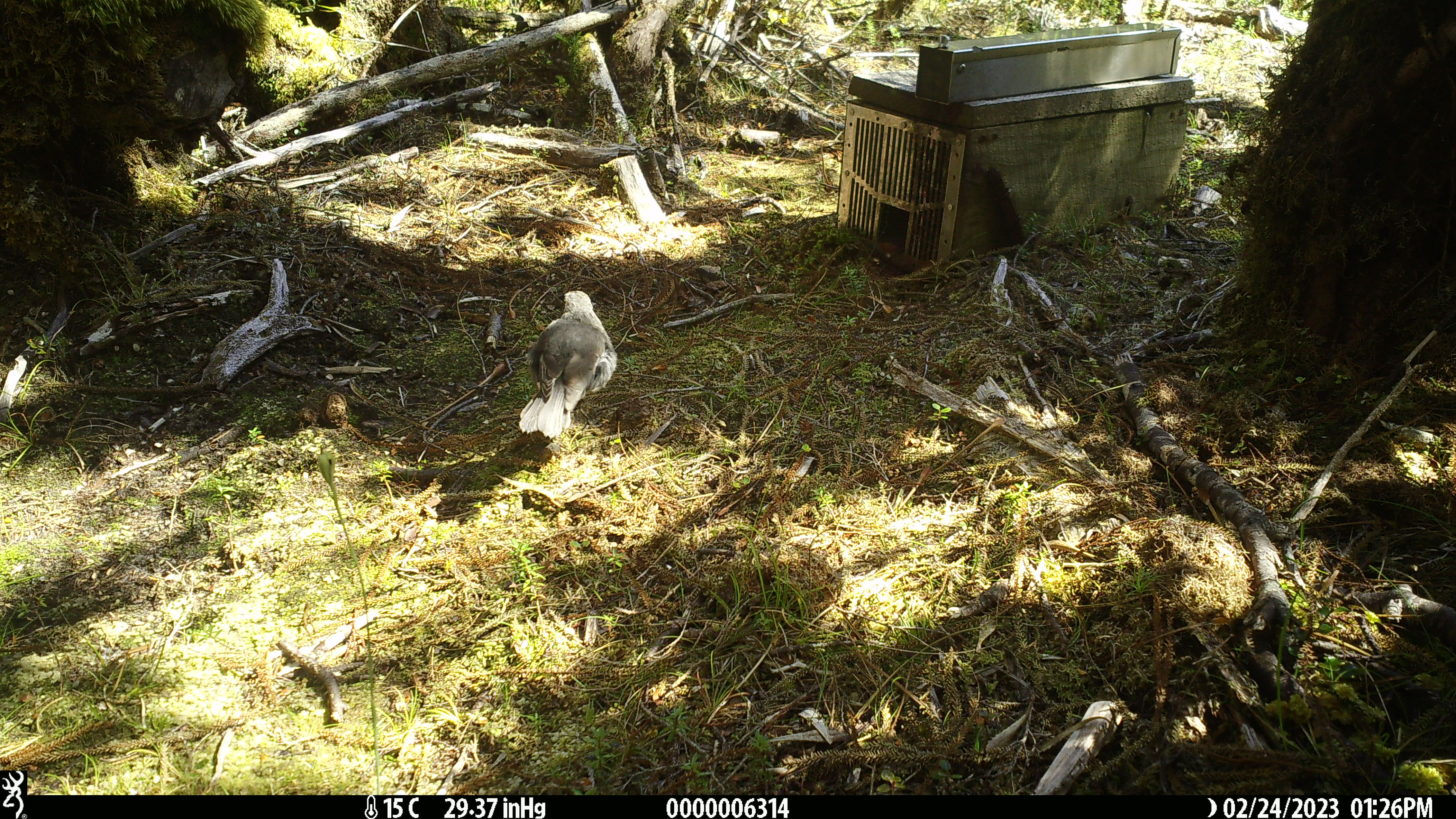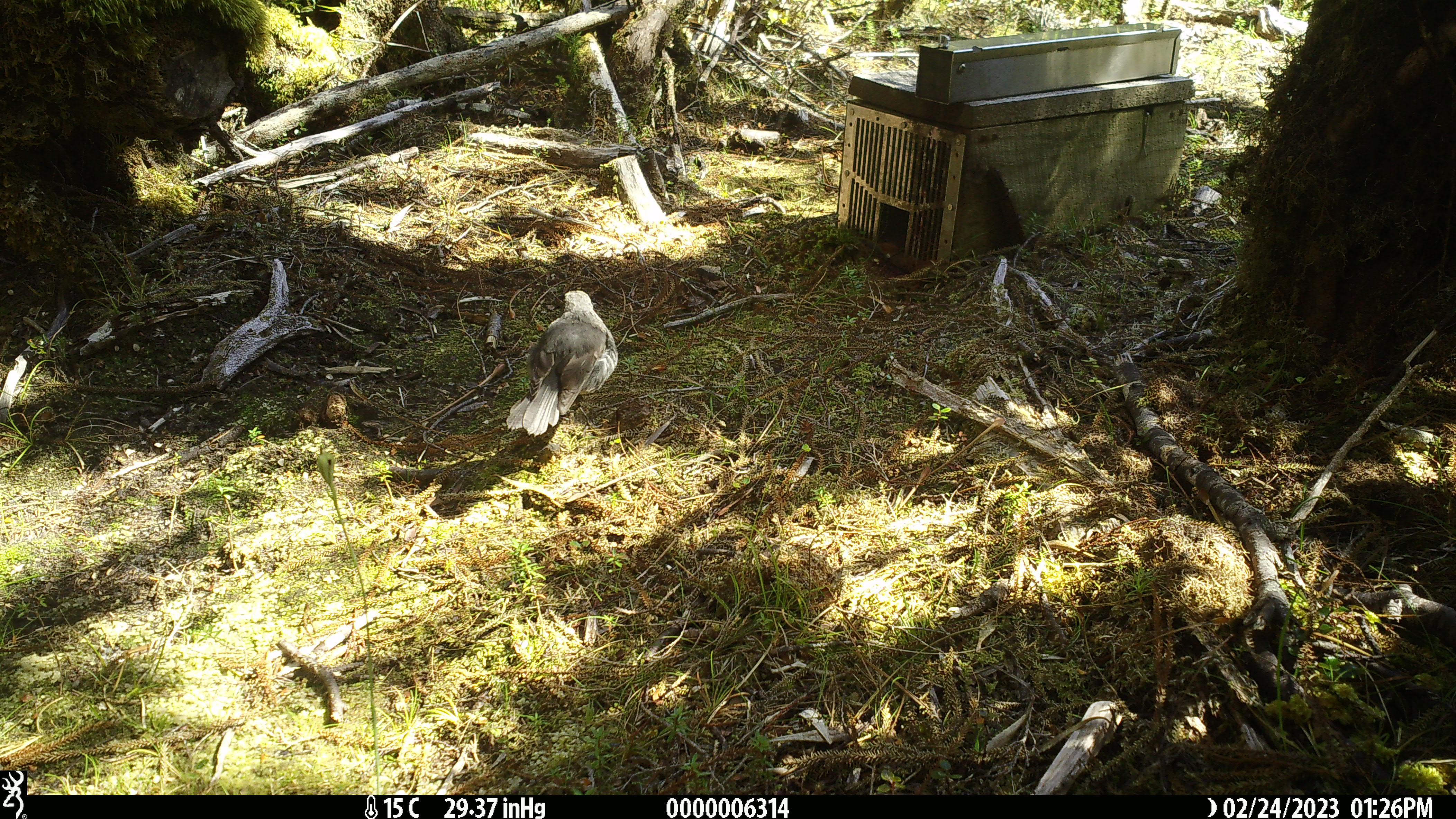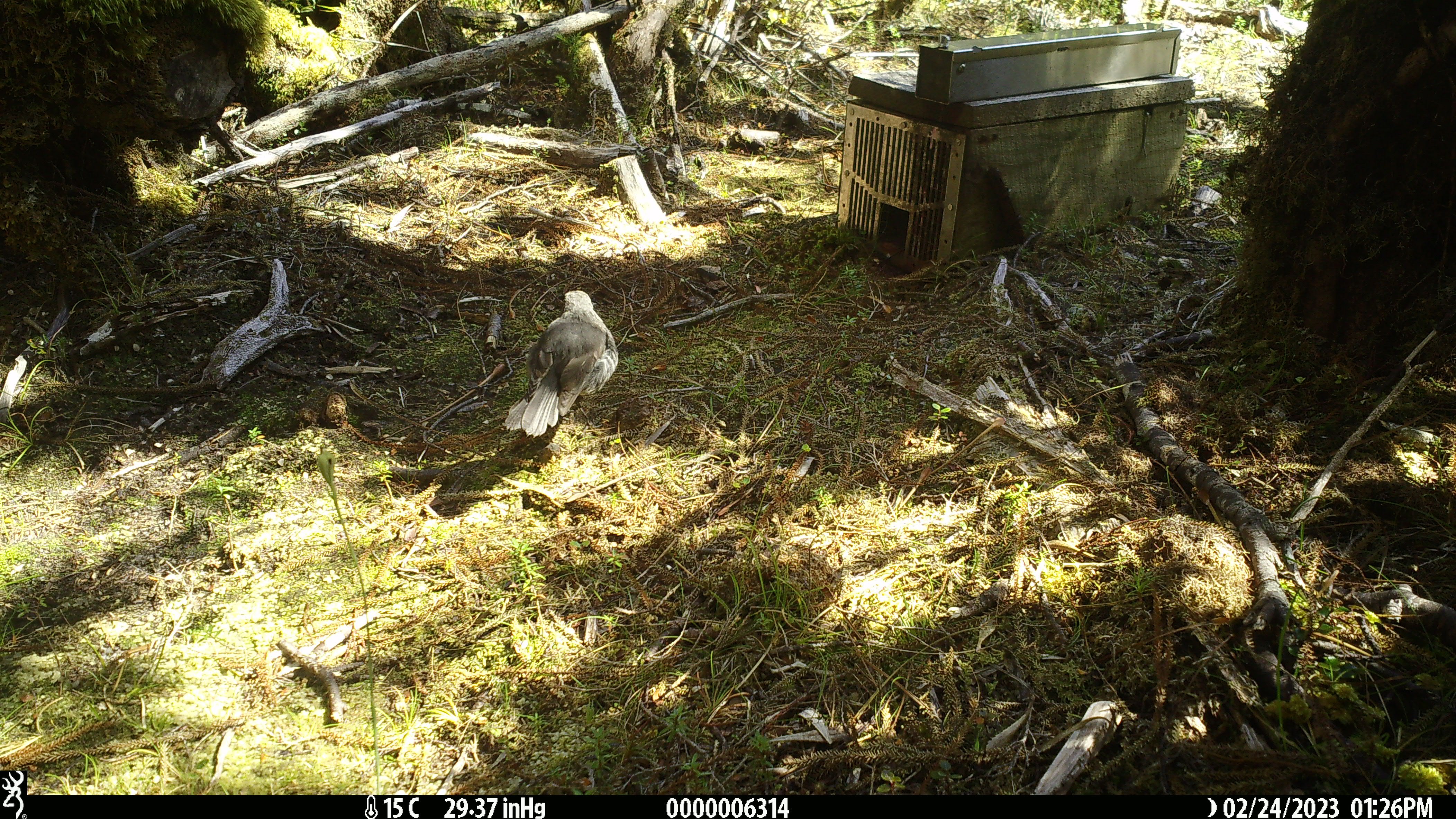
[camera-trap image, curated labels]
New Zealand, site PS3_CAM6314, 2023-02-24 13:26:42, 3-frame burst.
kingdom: Animalia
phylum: Chordata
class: Aves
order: Passeriformes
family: Petroicidae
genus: Petroica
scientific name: Petroica australis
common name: new zealand robin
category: robin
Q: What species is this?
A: Robin (new zealand robin) (Petroica australis).